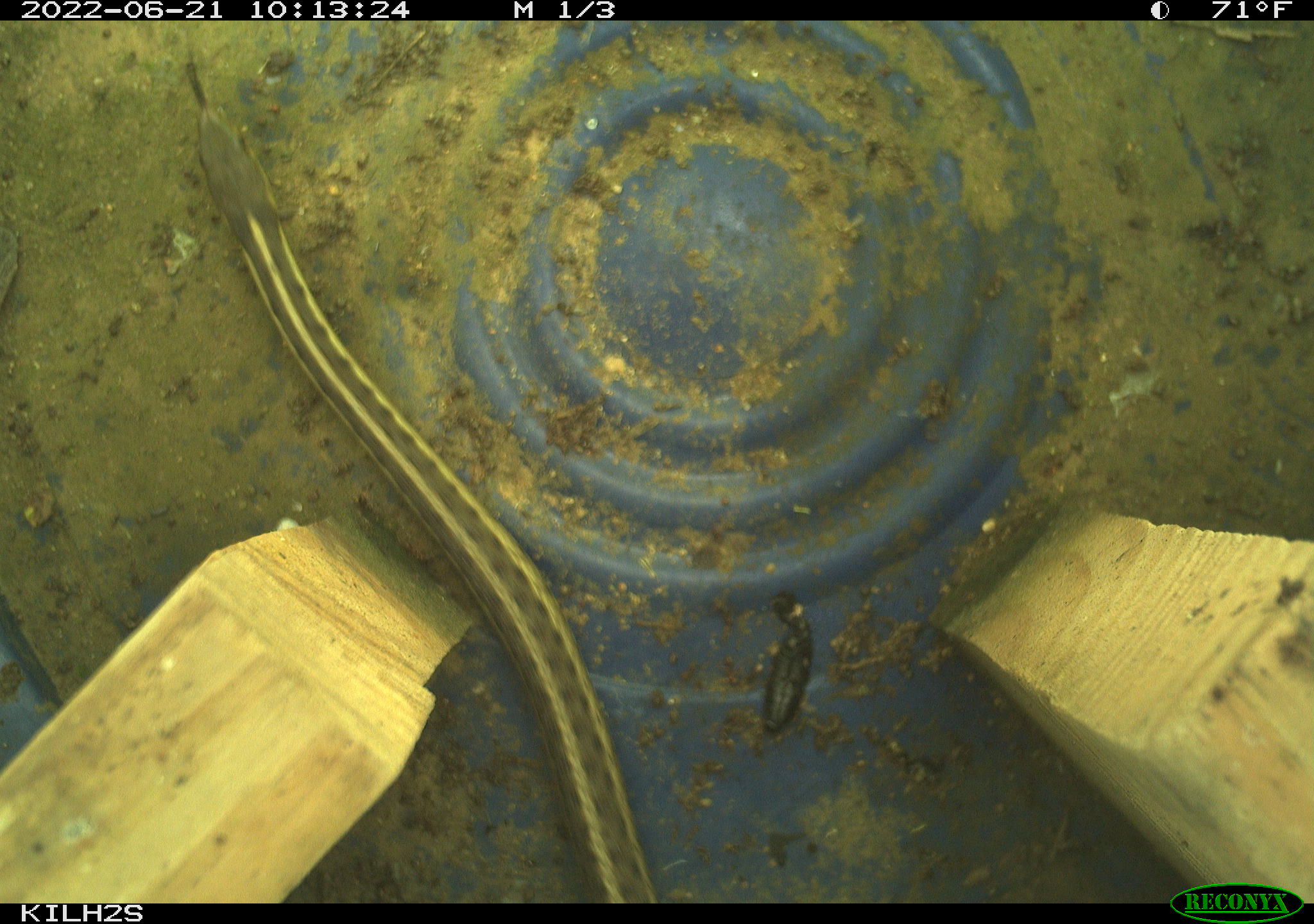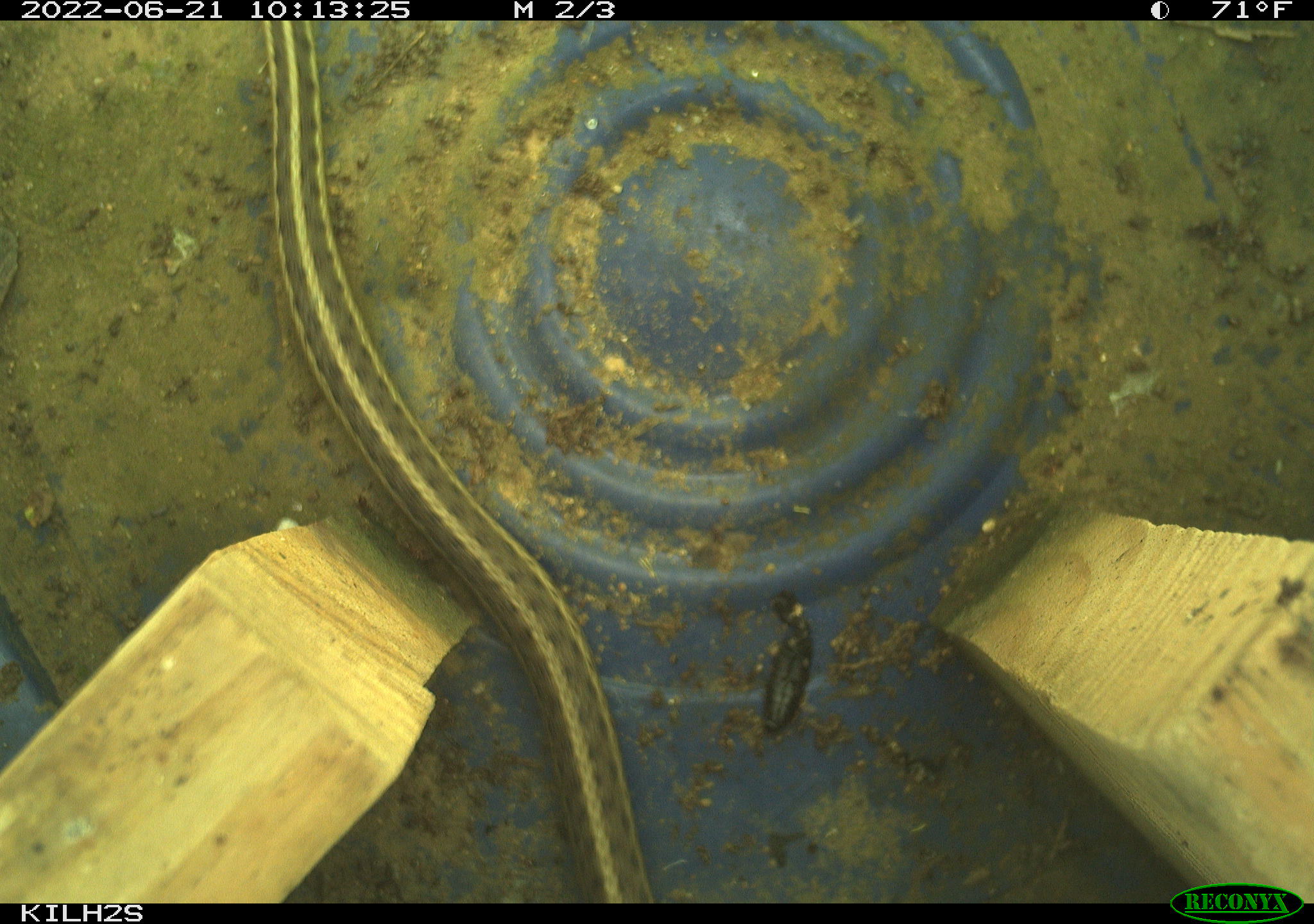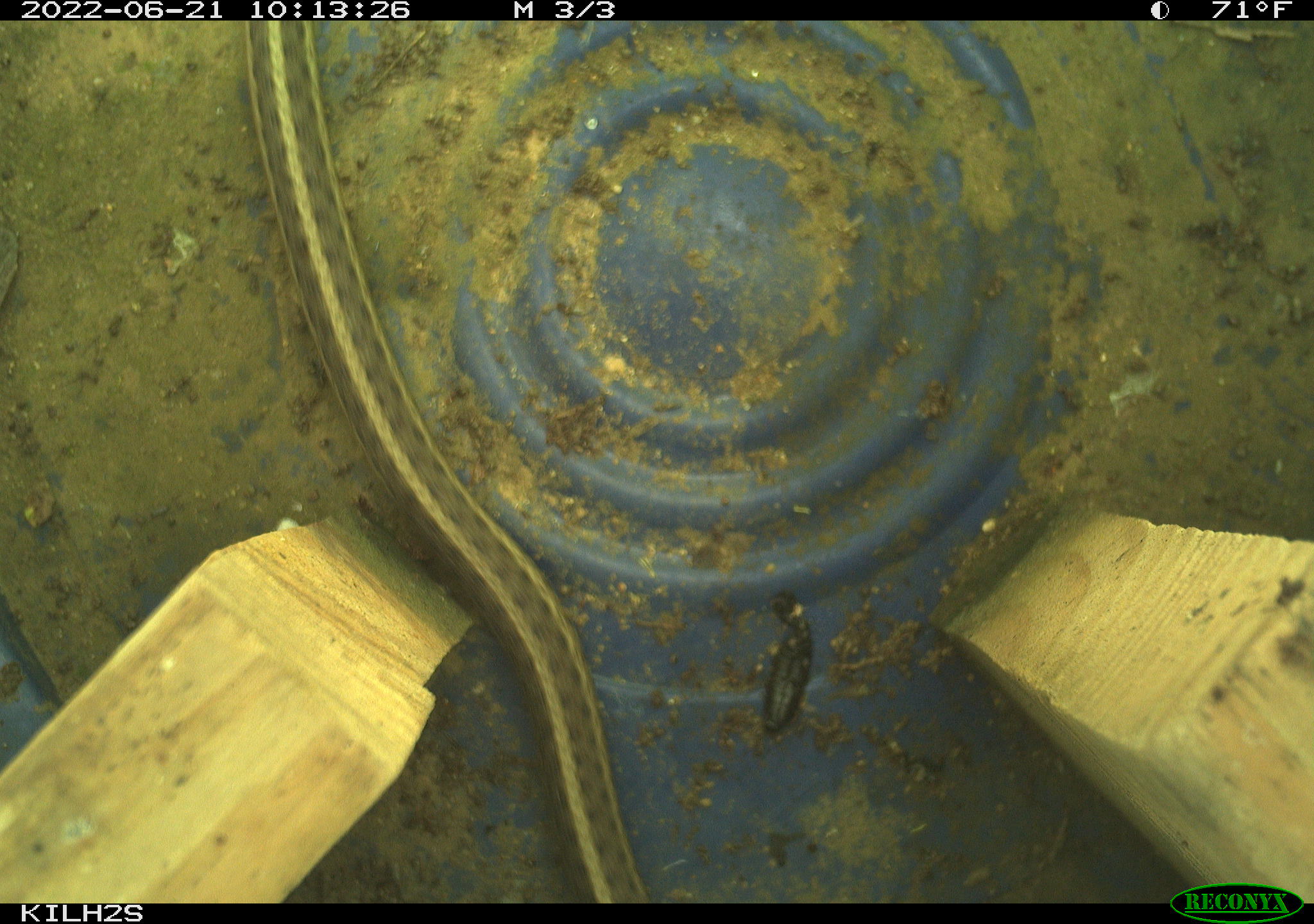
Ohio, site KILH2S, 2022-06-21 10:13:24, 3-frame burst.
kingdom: Animalia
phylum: Chordata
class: Reptilia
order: Squamata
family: Colubridae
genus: Thamnophis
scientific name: Thamnophis sirtalis sirtalis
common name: eastern gartersnake